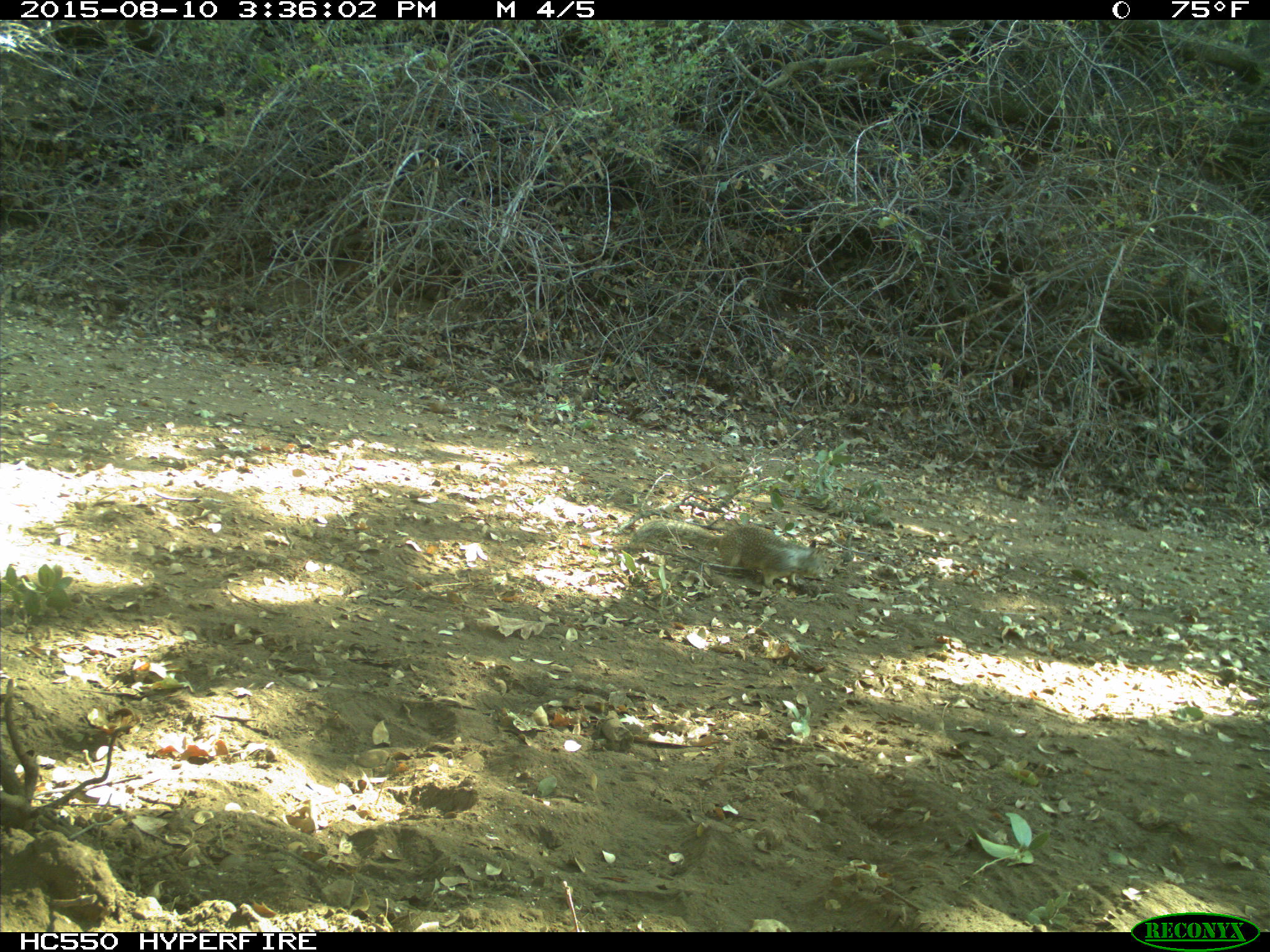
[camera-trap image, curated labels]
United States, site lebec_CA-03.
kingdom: Animalia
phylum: Chordata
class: Mammalia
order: Rodentia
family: Sciuridae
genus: Otospermophilus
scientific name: Otospermophilus beecheyi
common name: california ground squirrel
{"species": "Otospermophilus beecheyi (california ground squirrel)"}